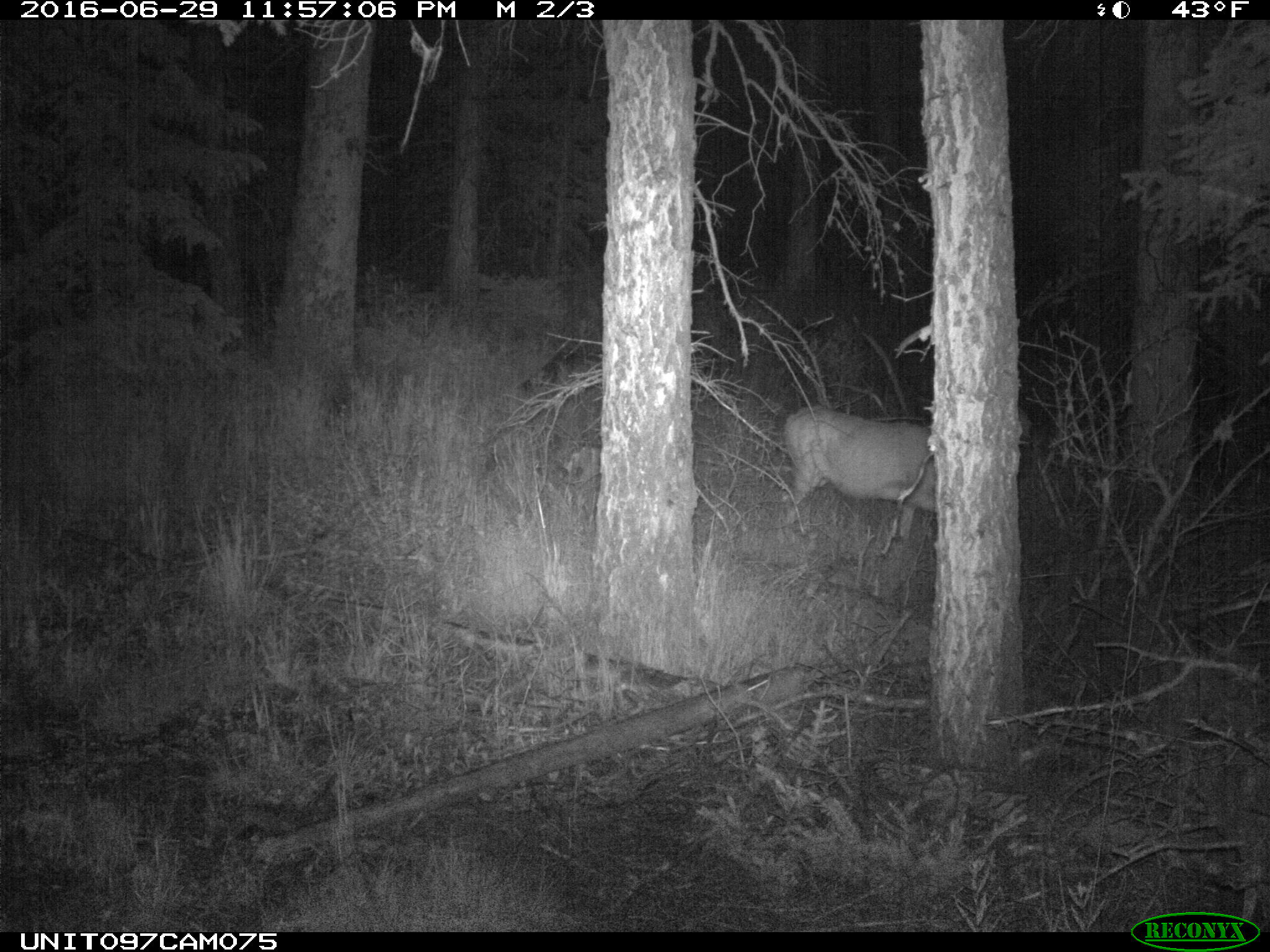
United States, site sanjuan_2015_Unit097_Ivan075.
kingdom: Animalia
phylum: Chordata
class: Mammalia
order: Artiodactyla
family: Cervidae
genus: Odocoileus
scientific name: Odocoileus hemionus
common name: mule deer